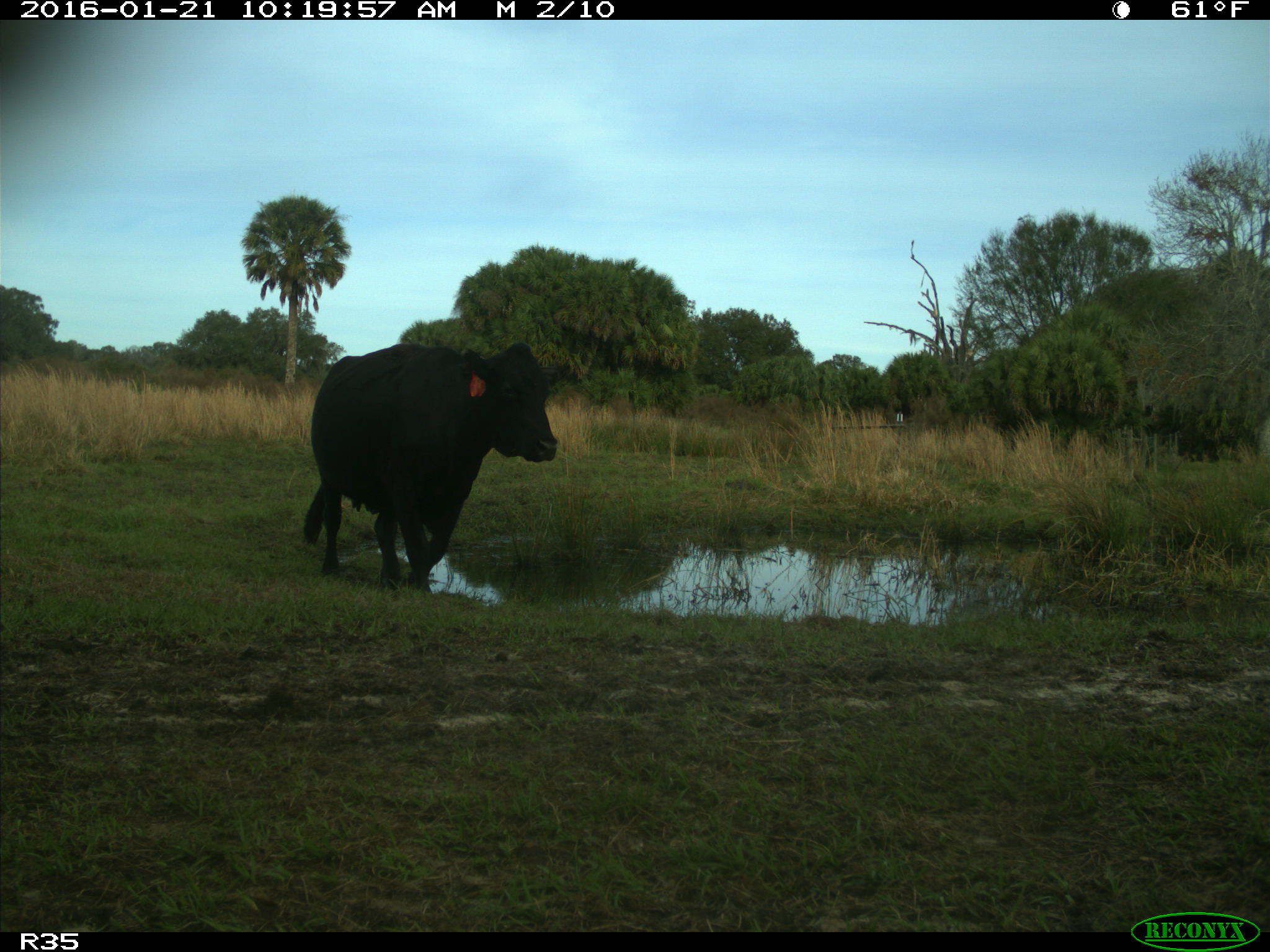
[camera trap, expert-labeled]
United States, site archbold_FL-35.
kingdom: Animalia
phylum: Chordata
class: Mammalia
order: Artiodactyla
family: Bovidae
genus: Bos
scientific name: Bos taurus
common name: domestic cow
Bos taurus (domestic cow).